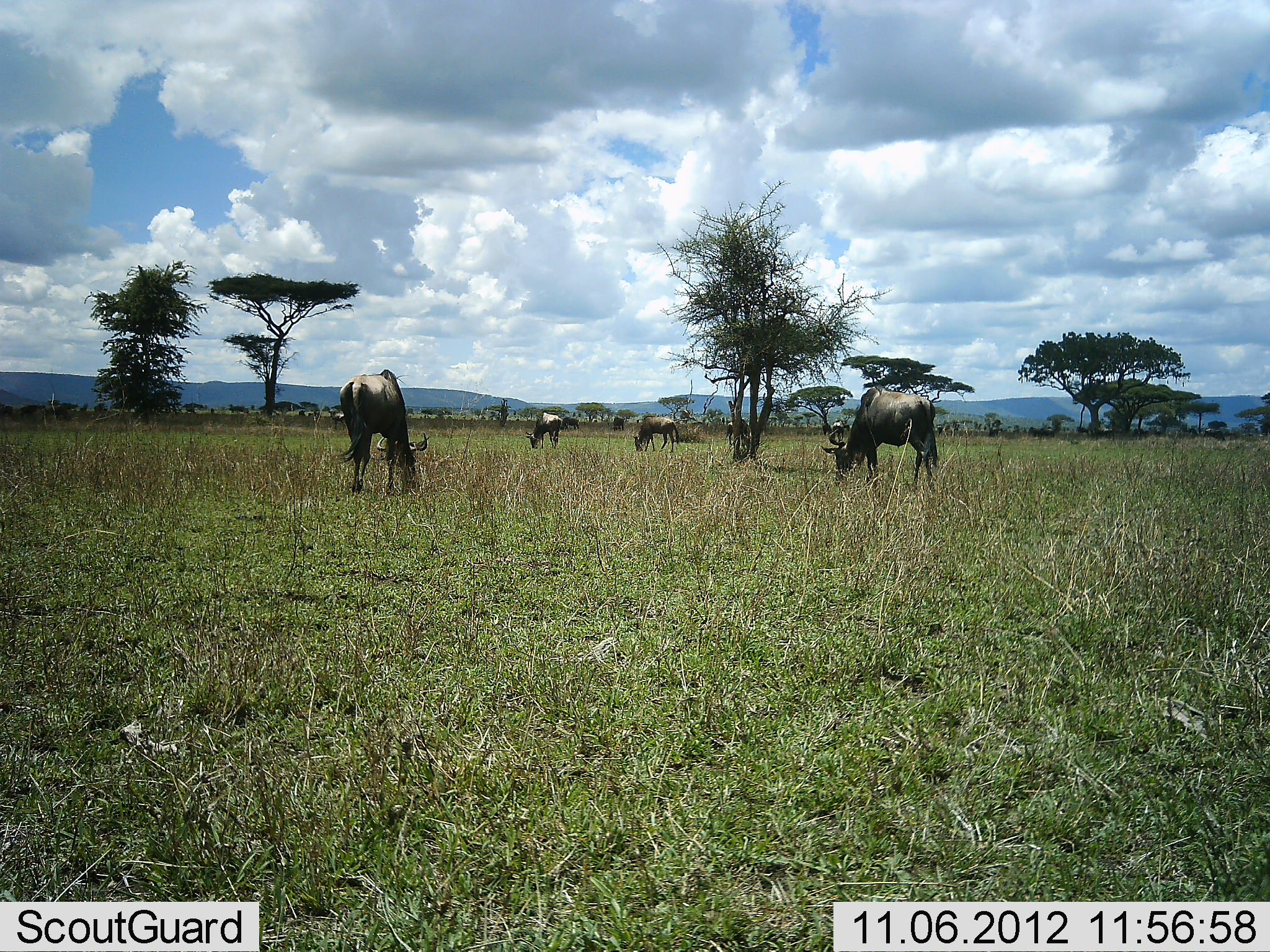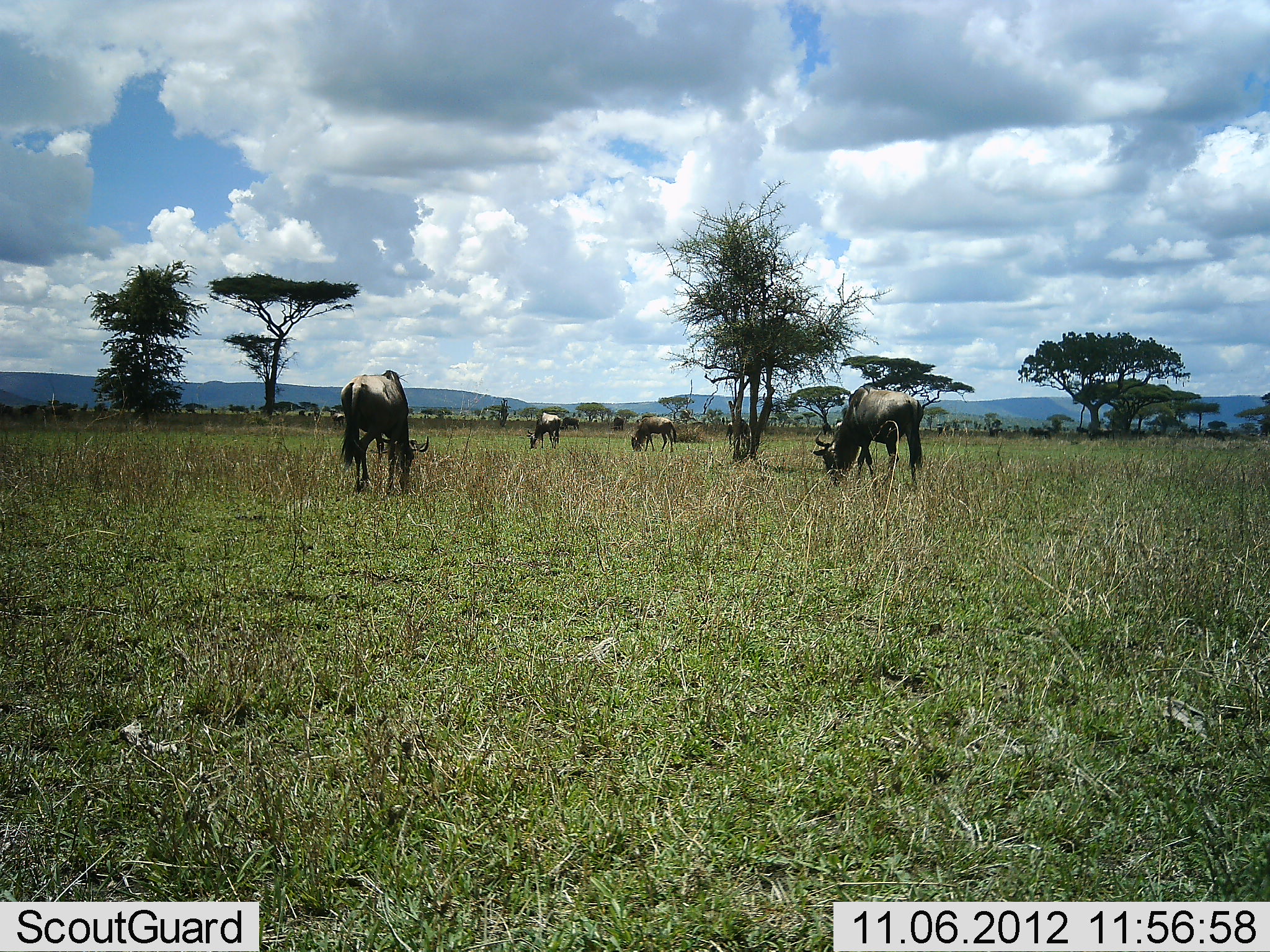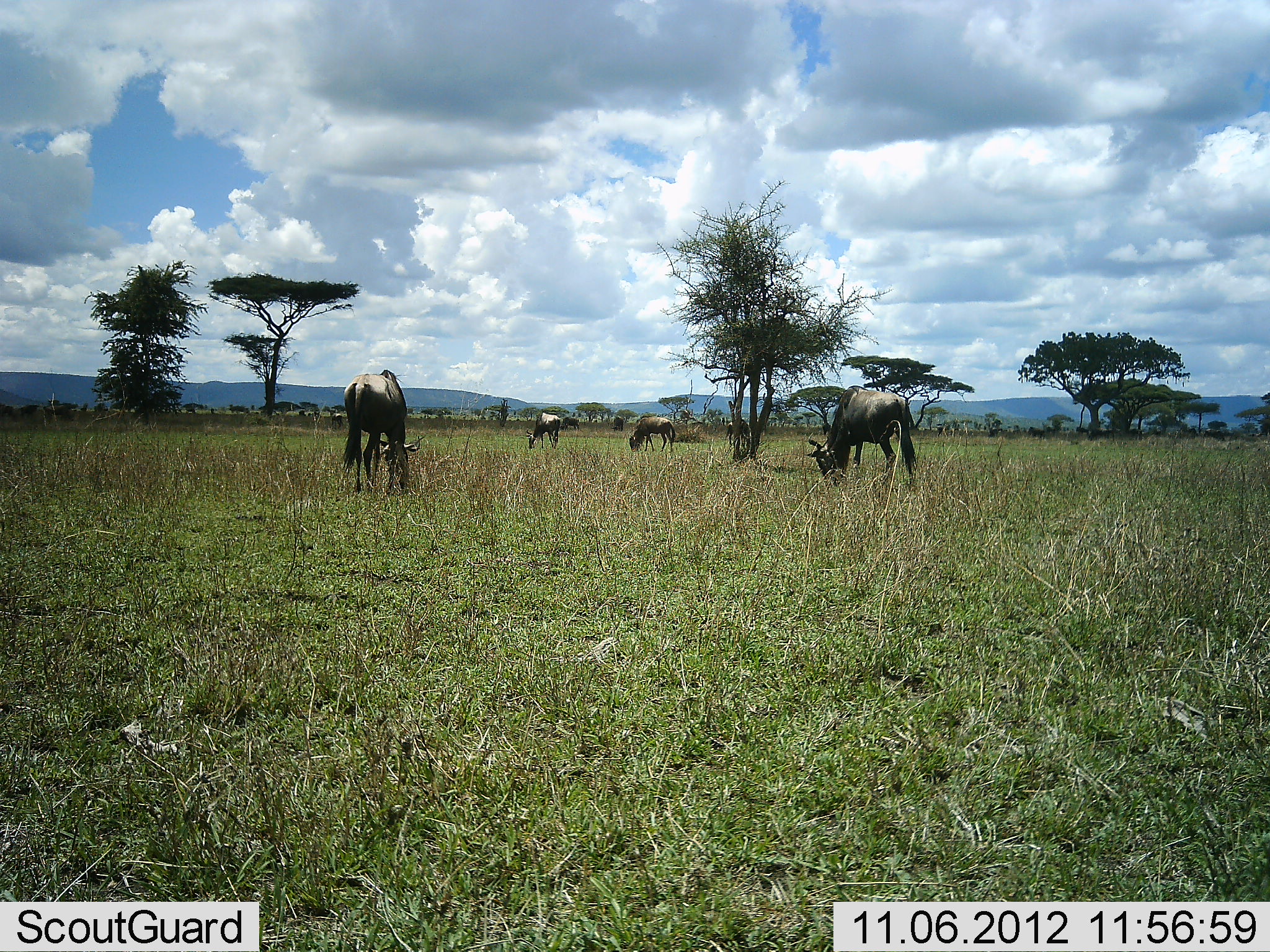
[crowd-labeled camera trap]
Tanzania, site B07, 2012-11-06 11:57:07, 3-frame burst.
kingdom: Animalia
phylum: Chordata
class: Mammalia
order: Artiodactyla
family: Bovidae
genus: Connochaetes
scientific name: Connochaetes taurinus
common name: blue wildebeest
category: wildebeest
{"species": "wildebeest (blue wildebeest) (Connochaetes taurinus)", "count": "4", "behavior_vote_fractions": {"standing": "20%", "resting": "0%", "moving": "10%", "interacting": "0%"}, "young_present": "0%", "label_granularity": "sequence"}